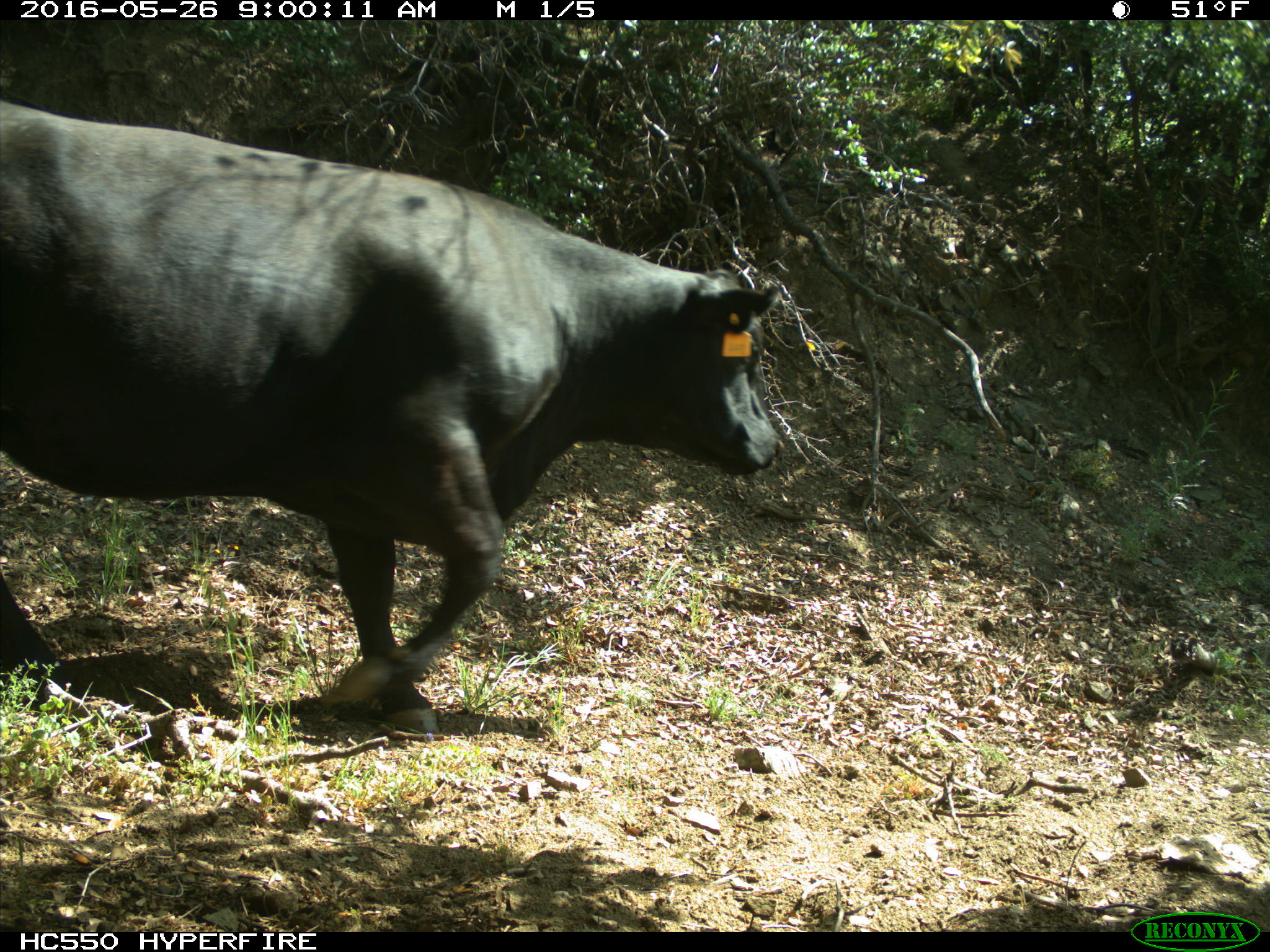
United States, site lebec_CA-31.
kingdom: Animalia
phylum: Chordata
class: Mammalia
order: Artiodactyla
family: Bovidae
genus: Bos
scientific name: Bos taurus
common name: domestic cow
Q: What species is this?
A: Bos taurus (domestic cow).